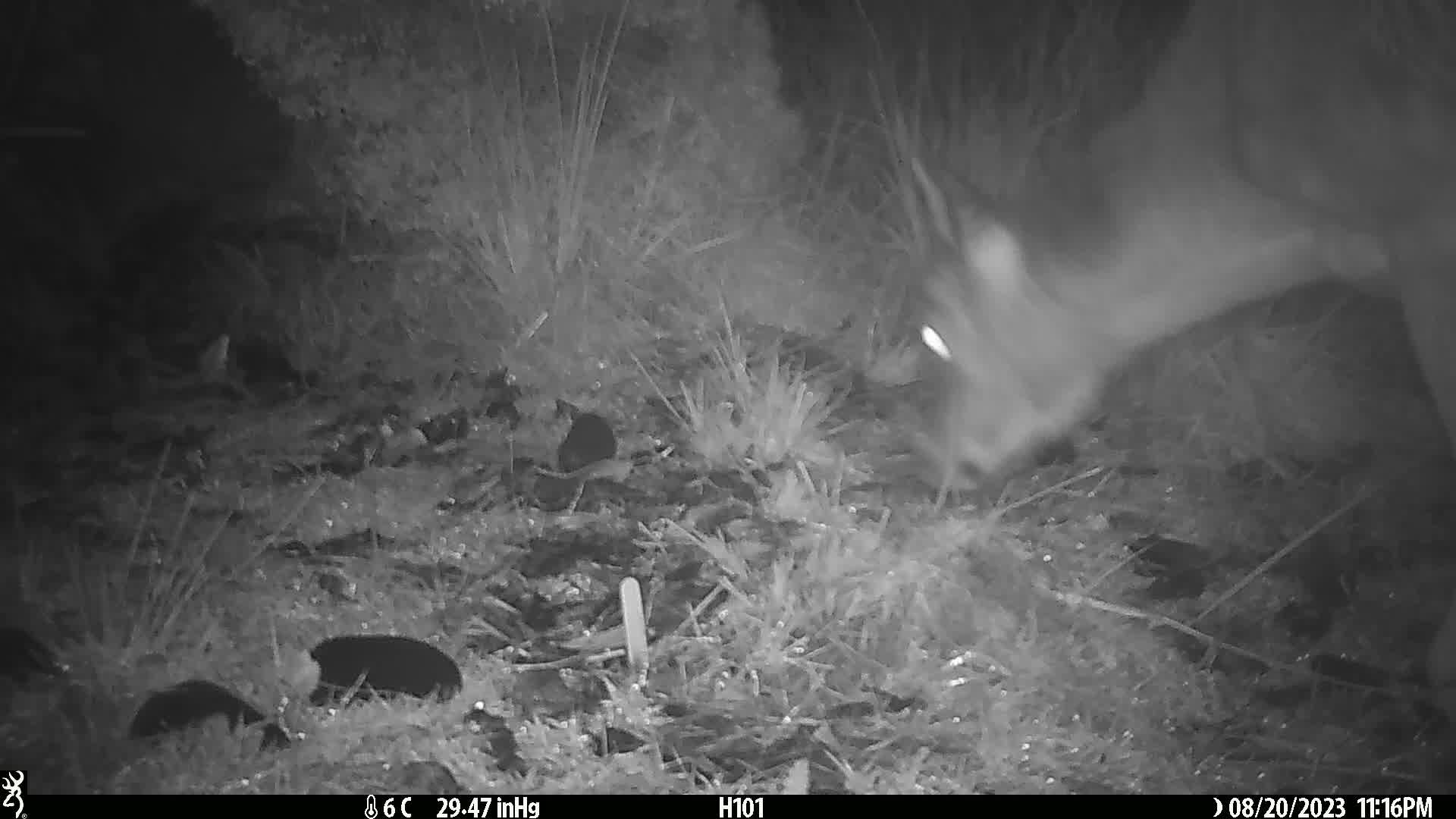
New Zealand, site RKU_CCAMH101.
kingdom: Animalia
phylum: Chordata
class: Mammalia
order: Artiodactyla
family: Cervidae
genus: Odocoileus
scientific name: Odocoileus virginianus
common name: white-tailed deer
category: white tailed deer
White tailed deer (white-tailed deer) (Odocoileus virginianus).